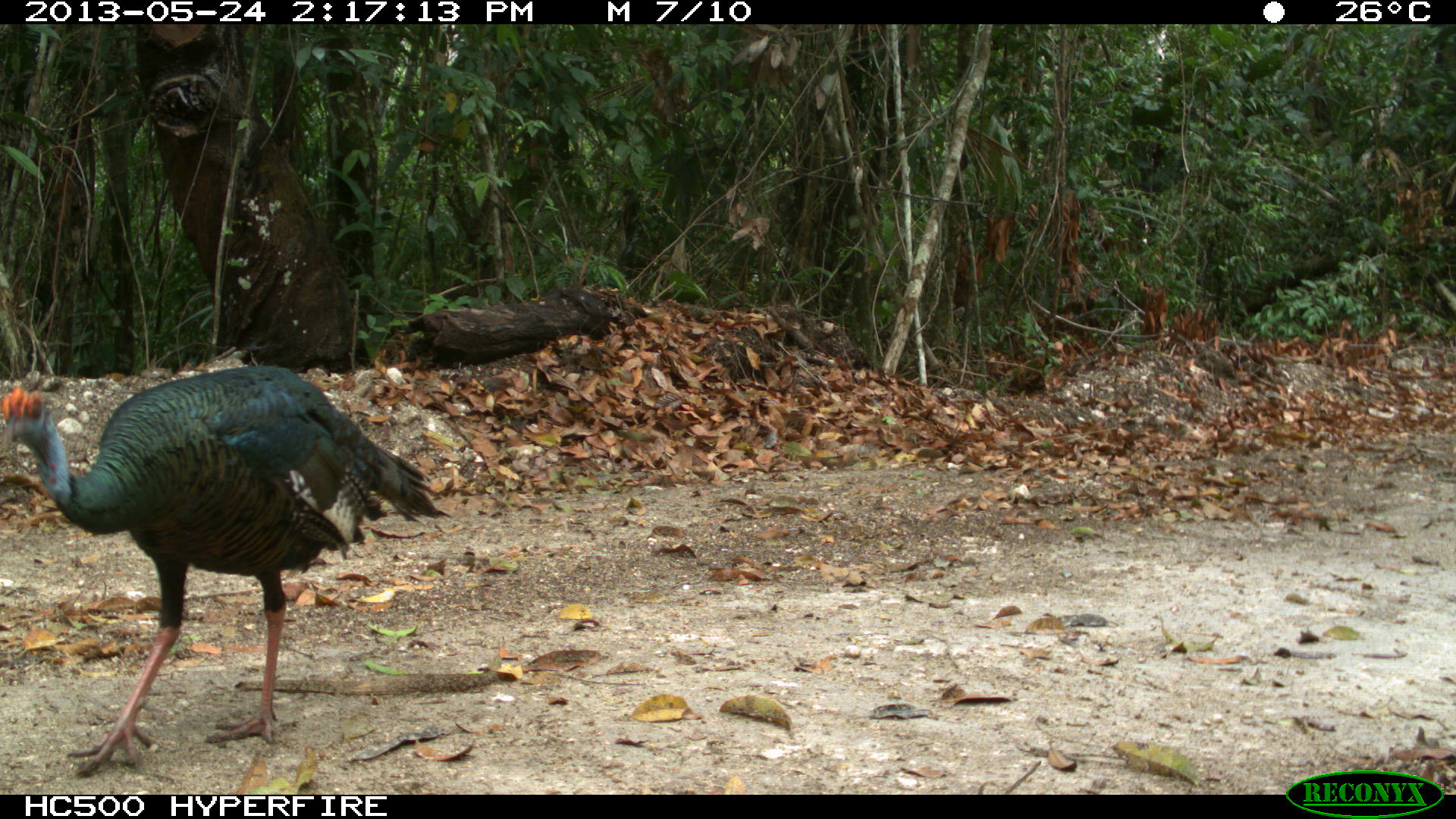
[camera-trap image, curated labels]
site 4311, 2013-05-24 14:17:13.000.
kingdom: Animalia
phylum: Chordata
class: Aves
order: Galliformes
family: Phasianidae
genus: Meleagris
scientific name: Meleagris ocellata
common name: ocellated turkey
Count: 1.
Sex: male.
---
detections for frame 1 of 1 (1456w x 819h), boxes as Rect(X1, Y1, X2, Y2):
meleagris ocellata: Rect(0, 364, 440, 775)